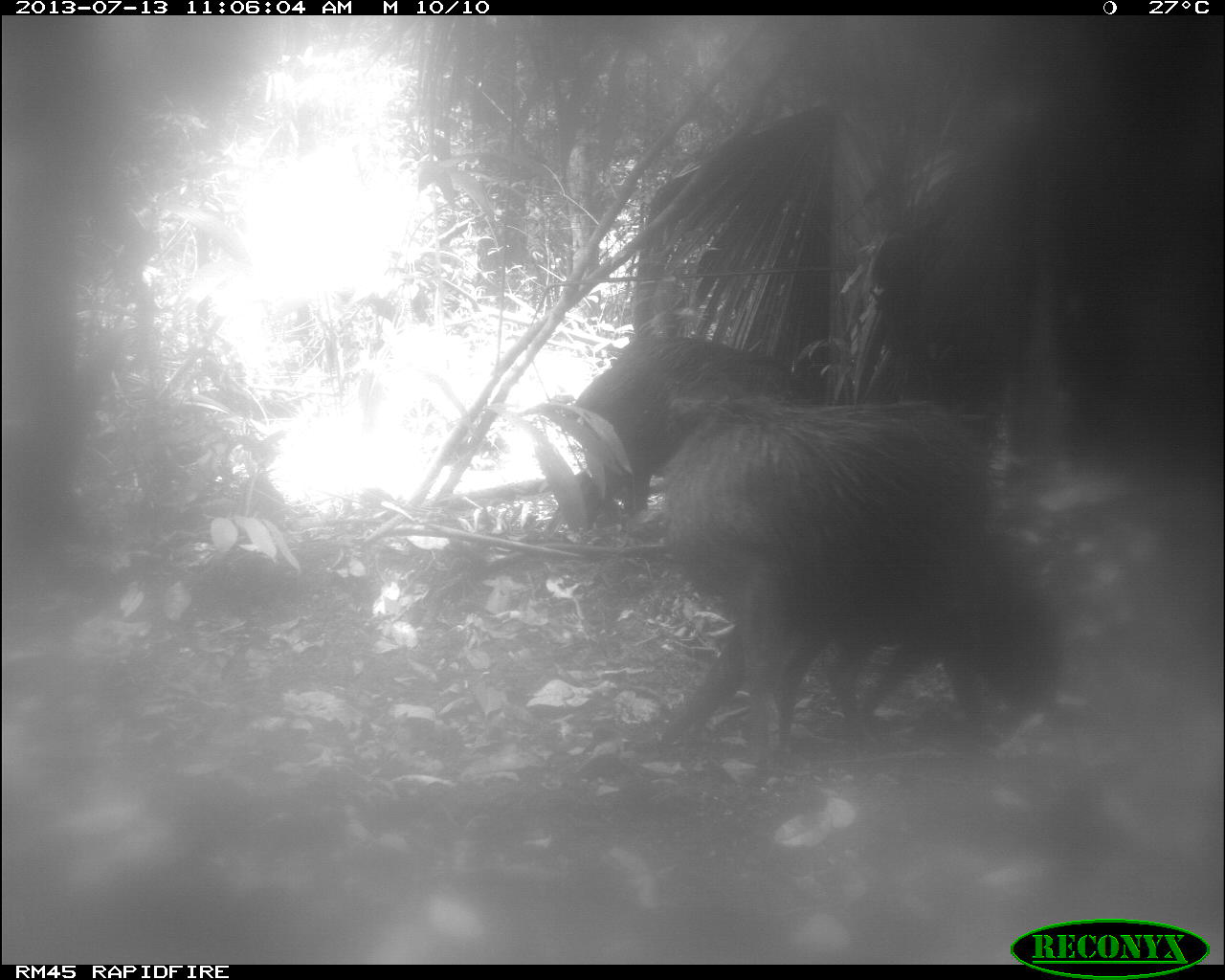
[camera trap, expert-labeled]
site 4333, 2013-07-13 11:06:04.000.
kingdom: Animalia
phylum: Chordata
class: Mammalia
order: Artiodactyla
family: Tayassuidae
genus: Tayassu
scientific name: Tayassu pecari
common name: white-lipped peccary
Tayassu pecari (white-lipped peccary), count 4.